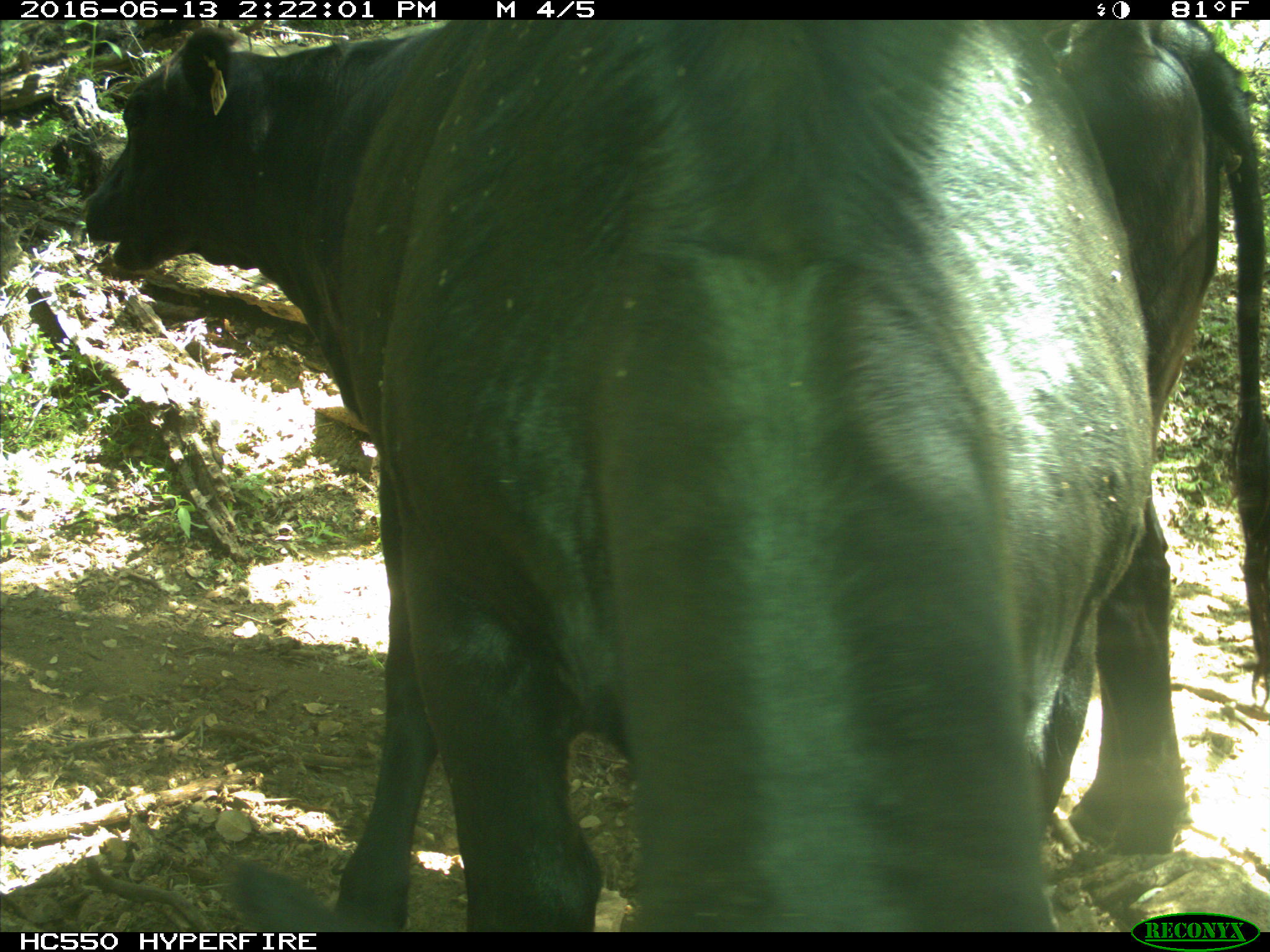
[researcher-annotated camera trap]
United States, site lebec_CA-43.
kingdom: Animalia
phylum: Chordata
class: Mammalia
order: Artiodactyla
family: Bovidae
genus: Bos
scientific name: Bos taurus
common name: domestic cow